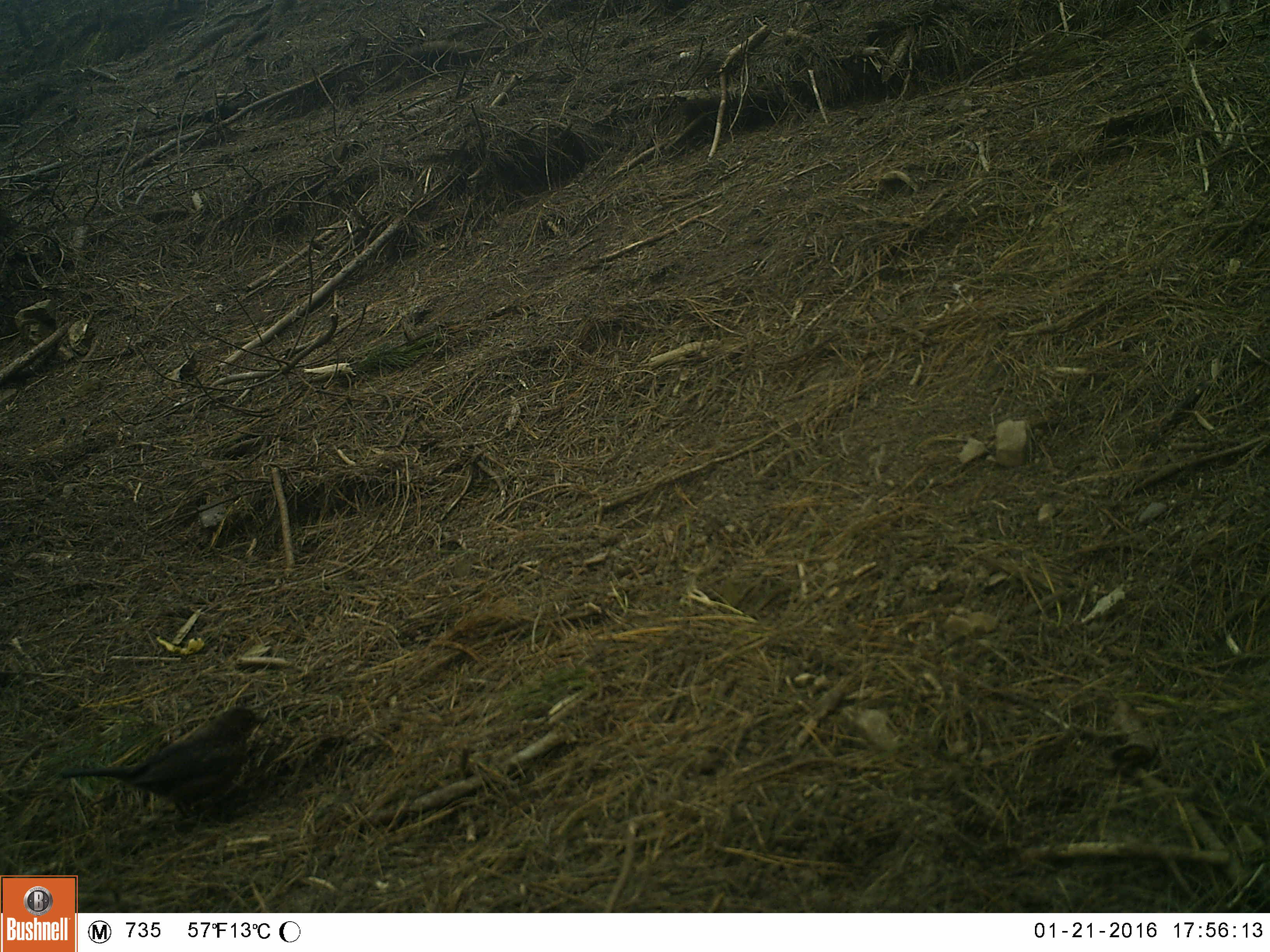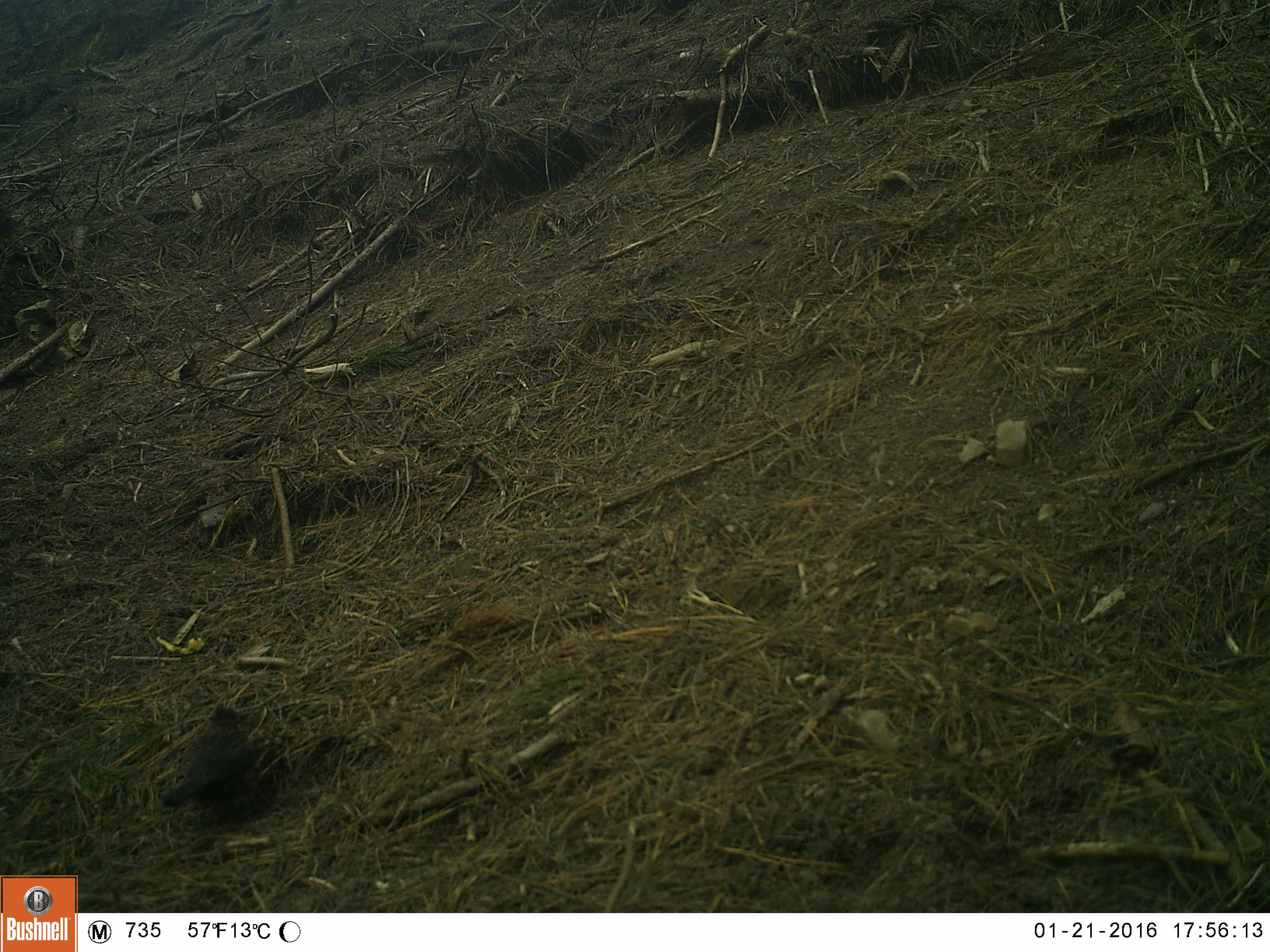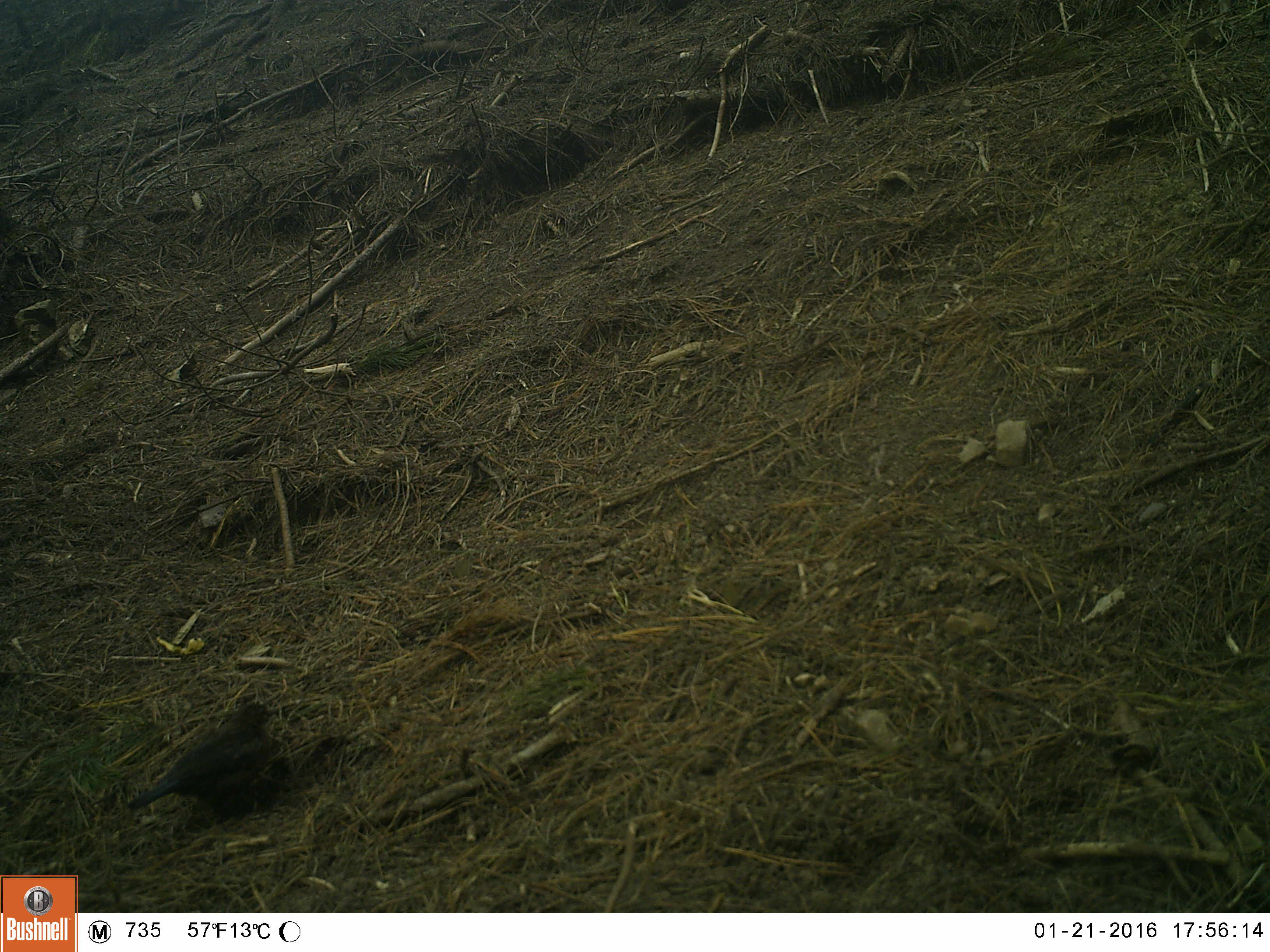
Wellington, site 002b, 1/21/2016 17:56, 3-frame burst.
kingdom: Animalia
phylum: Chordata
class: Aves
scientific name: Aves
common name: bird